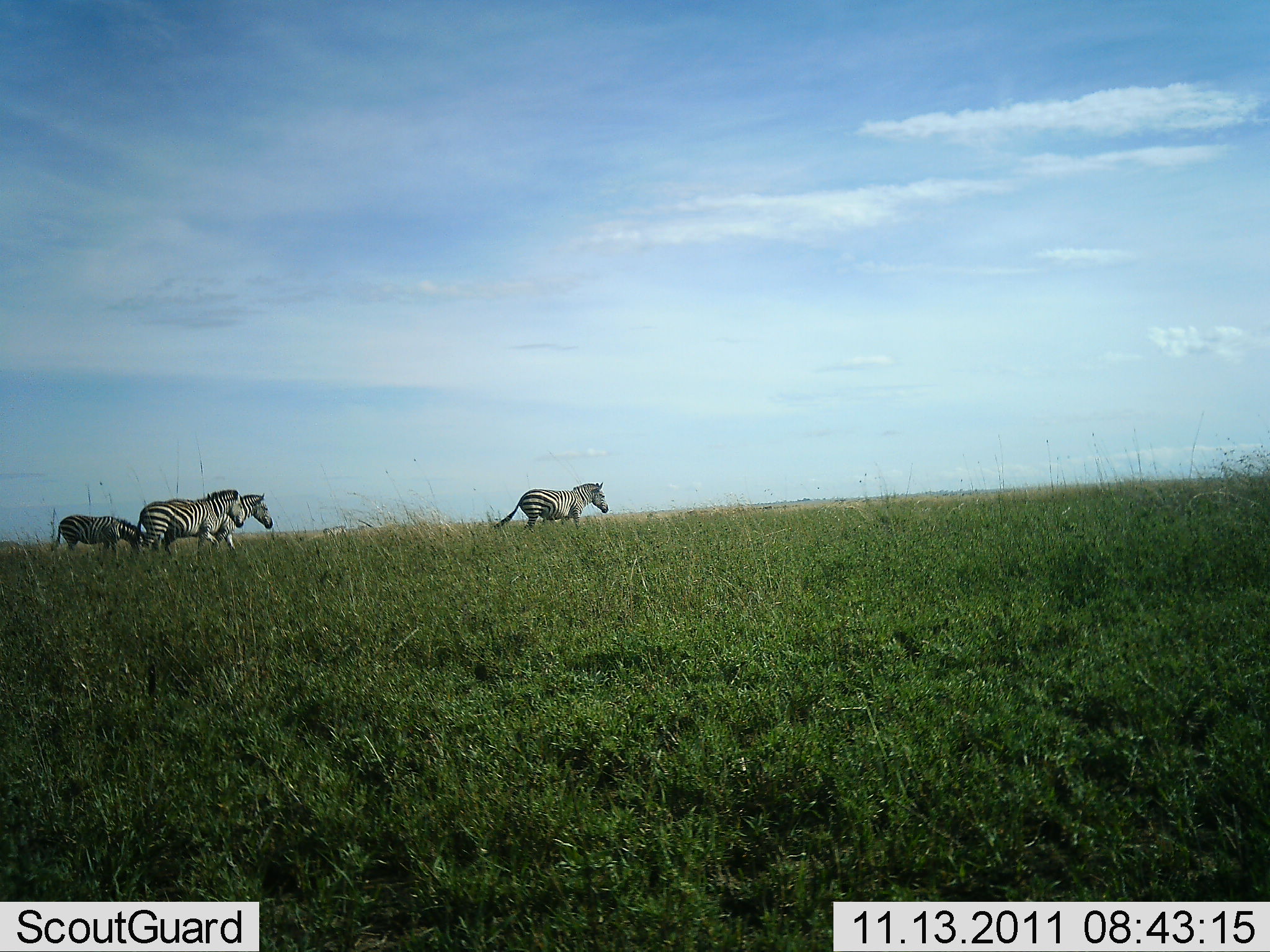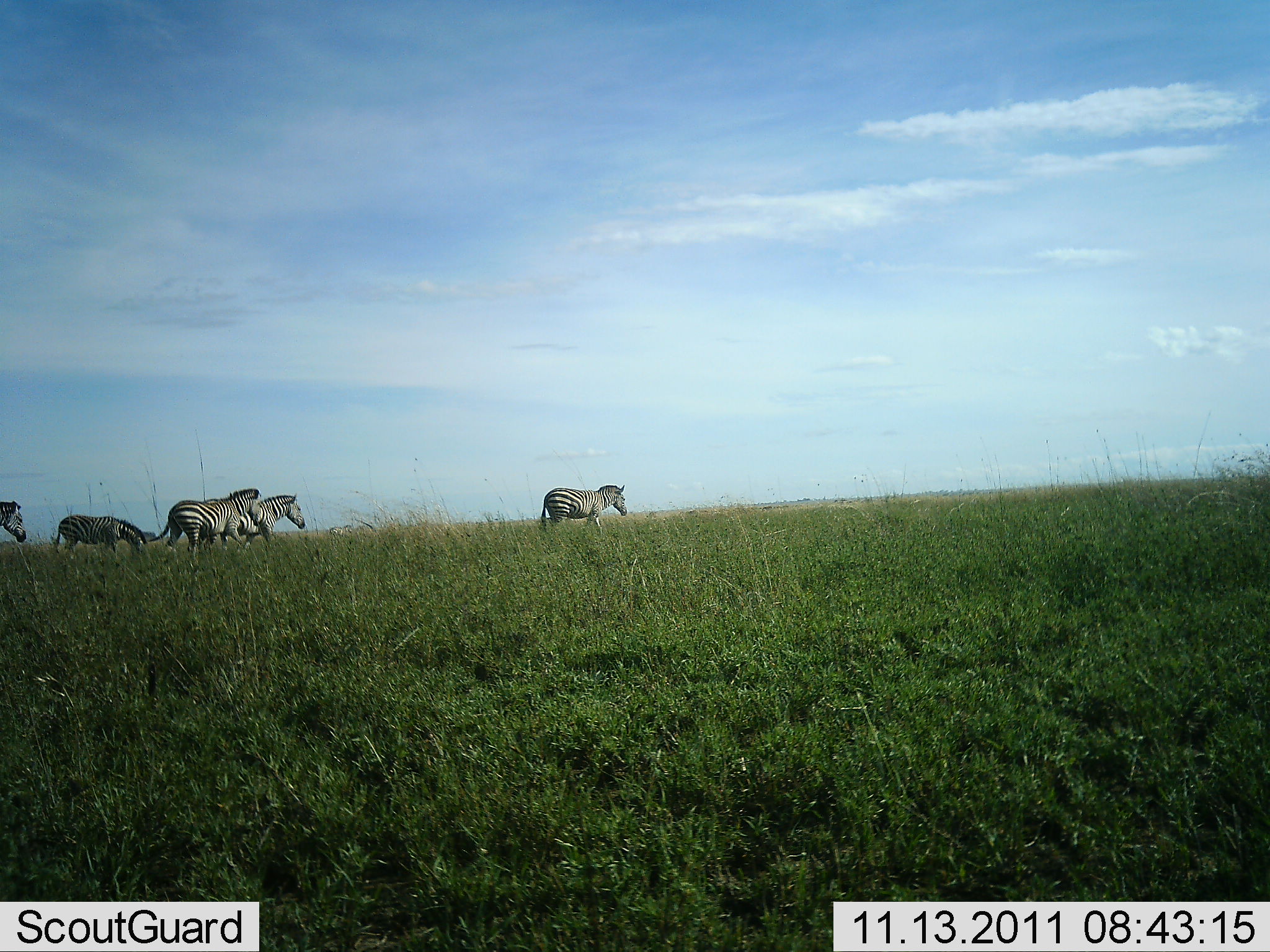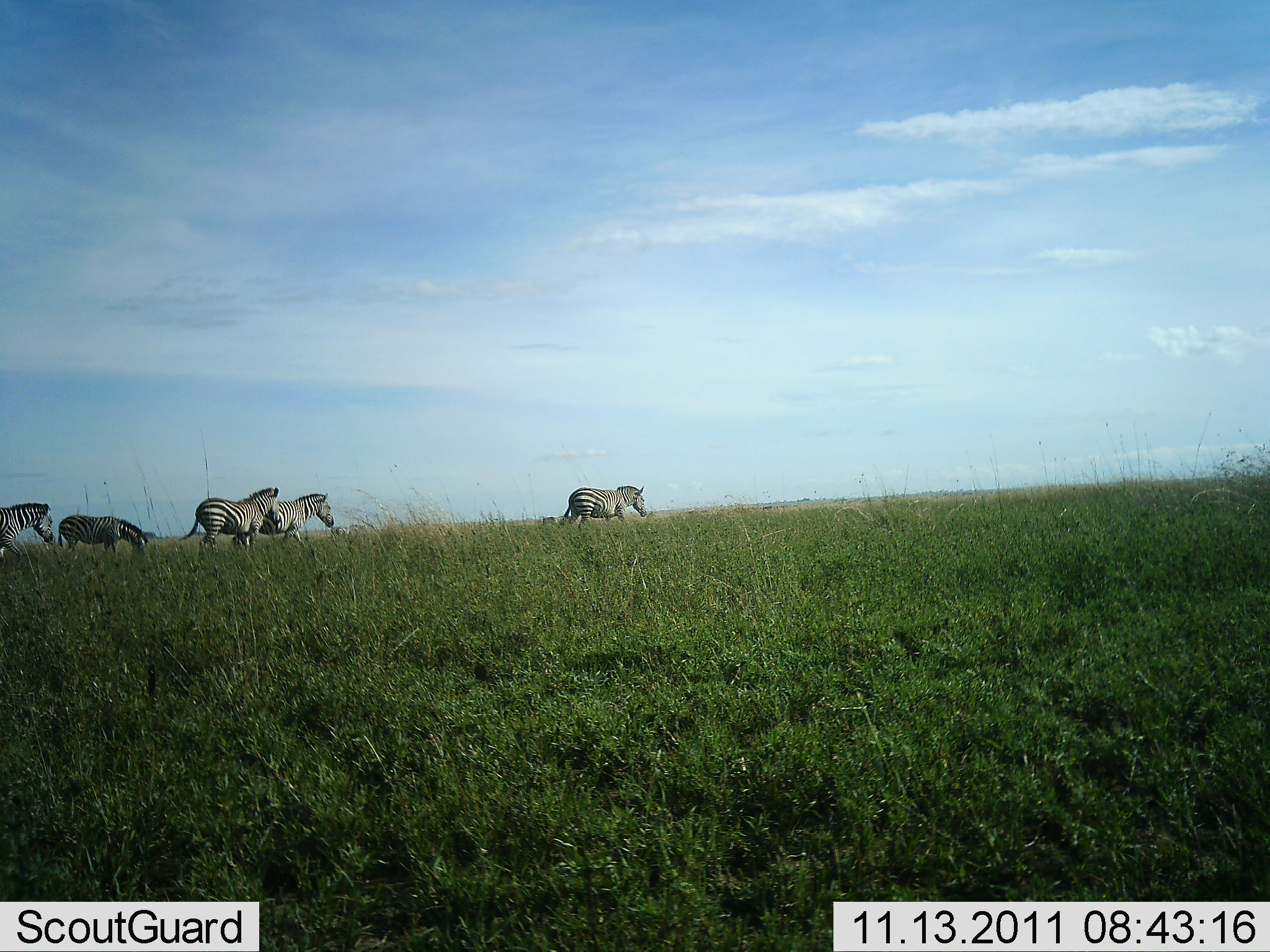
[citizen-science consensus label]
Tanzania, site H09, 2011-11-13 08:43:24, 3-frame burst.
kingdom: Animalia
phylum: Chordata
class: Mammalia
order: Perissodactyla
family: Equidae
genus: Equus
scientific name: Equus quagga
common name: plains zebra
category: zebra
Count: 5.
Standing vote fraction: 13%.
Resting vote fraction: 0%.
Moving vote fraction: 100%.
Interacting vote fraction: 0%.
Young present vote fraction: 0%.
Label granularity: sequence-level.